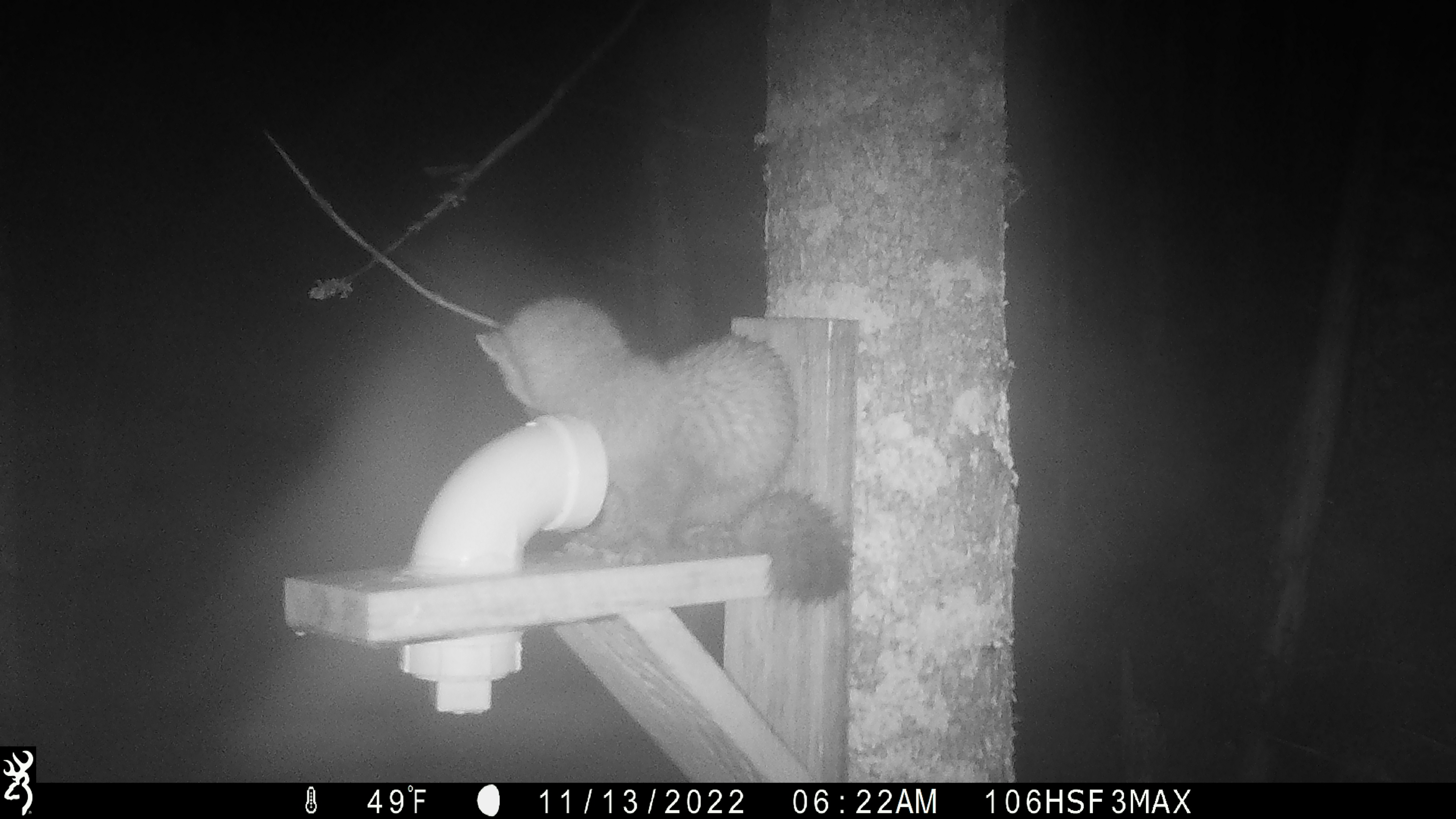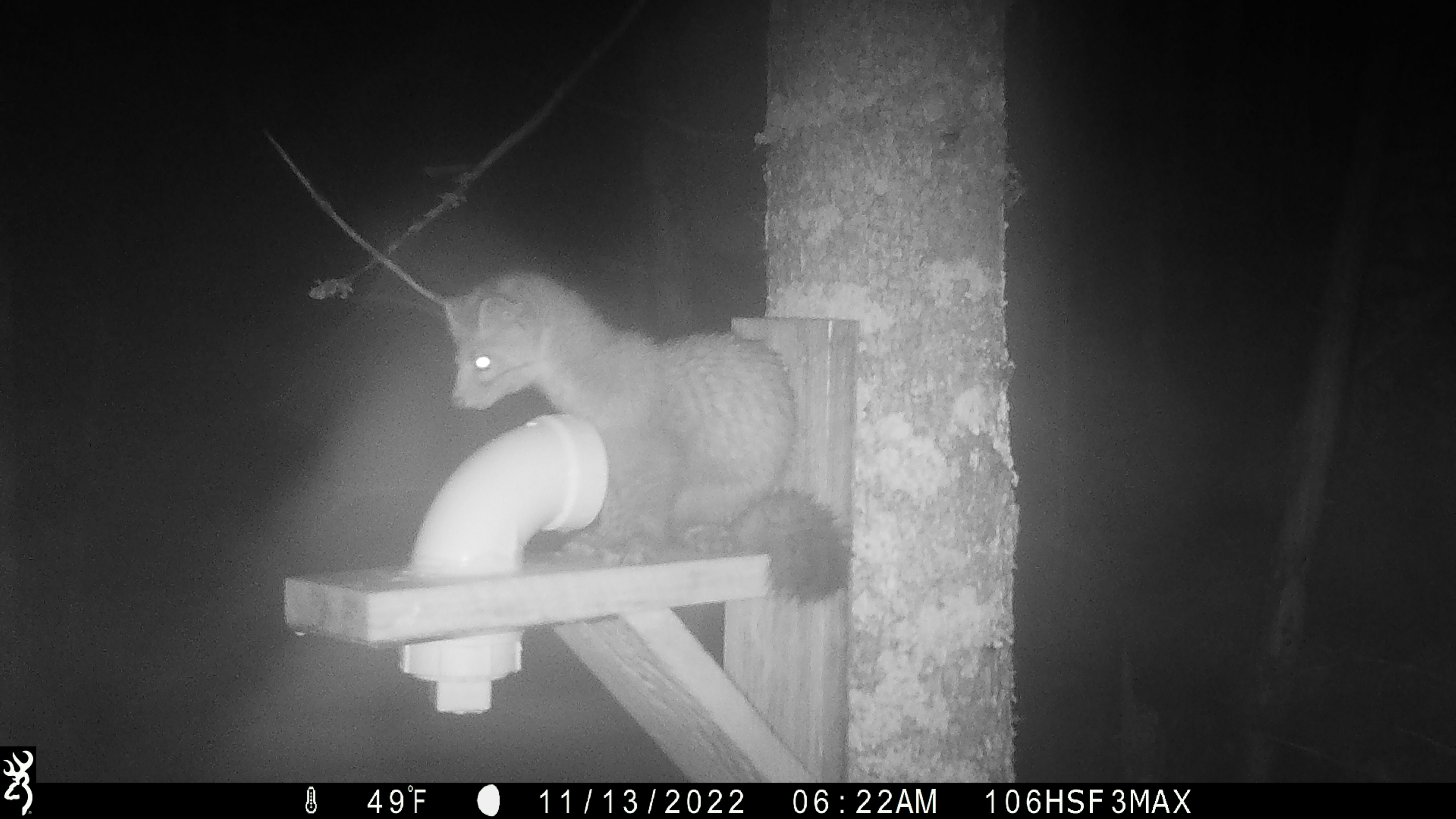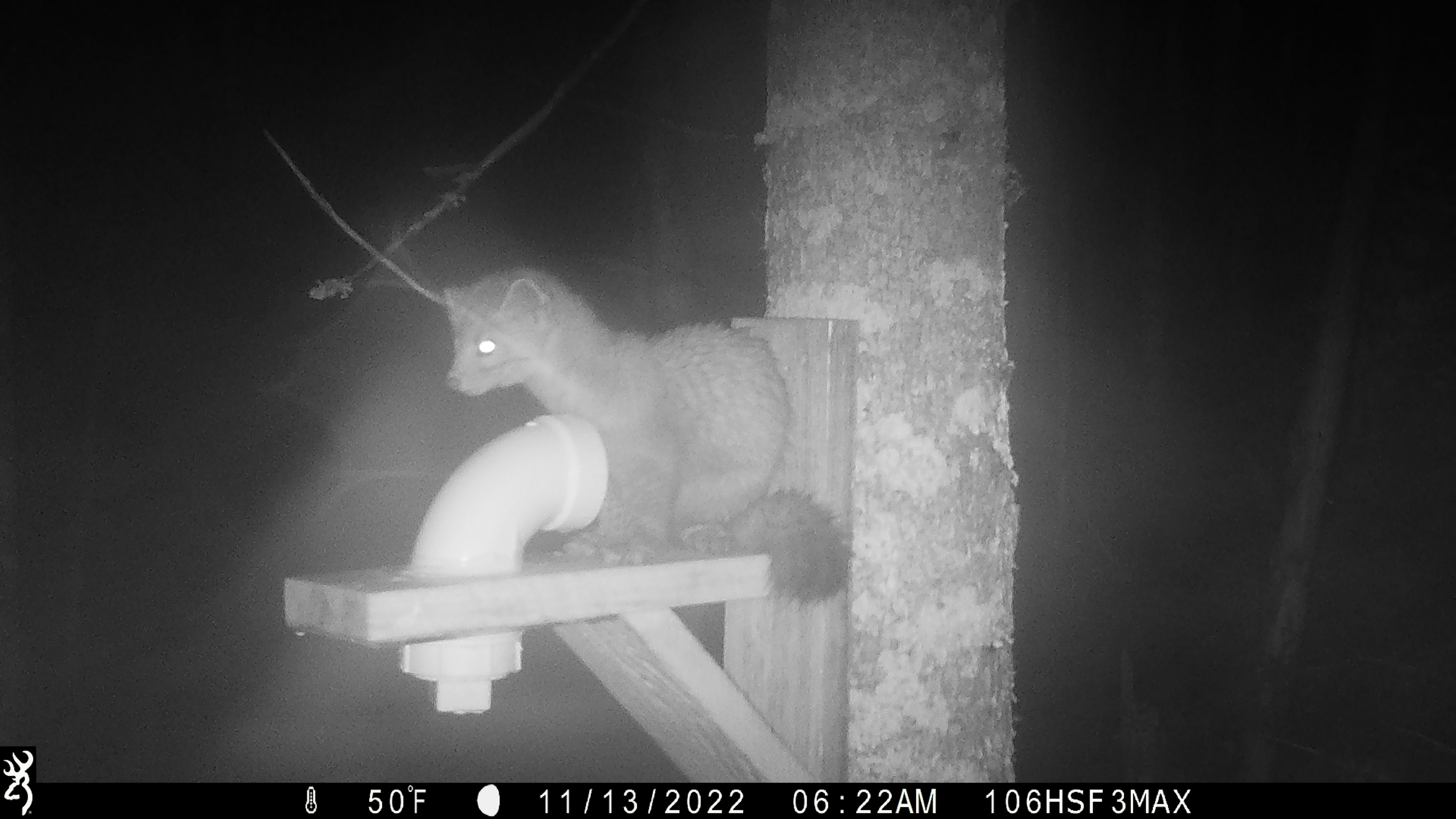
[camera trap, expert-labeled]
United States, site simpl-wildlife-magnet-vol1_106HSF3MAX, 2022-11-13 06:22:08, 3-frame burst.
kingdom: Animalia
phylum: Chordata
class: Mammalia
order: Carnivora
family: Mustelidae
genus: Martes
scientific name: Martes americana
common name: american marten